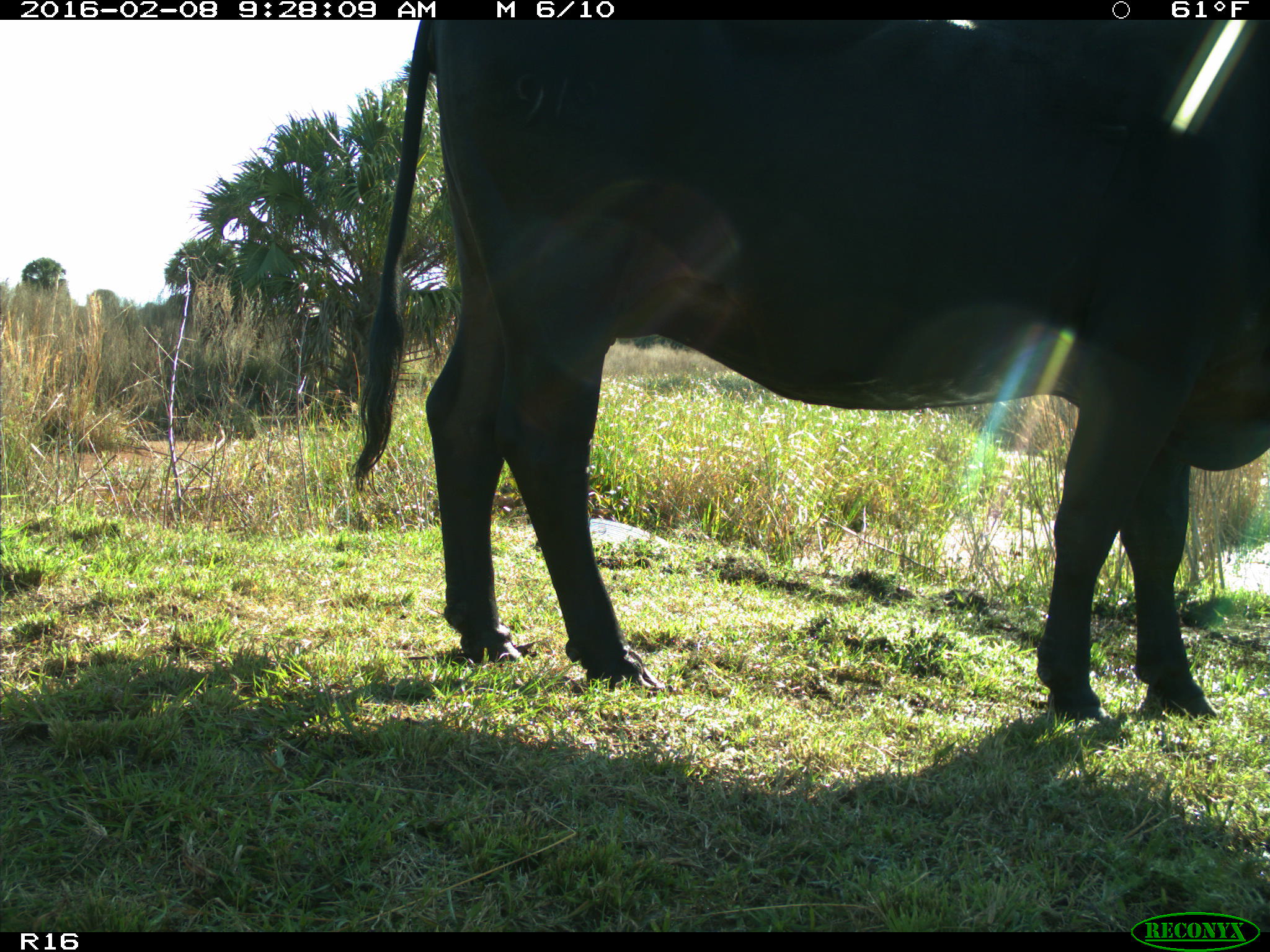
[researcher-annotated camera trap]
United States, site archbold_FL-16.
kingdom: Animalia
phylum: Chordata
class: Mammalia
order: Artiodactyla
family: Bovidae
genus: Bos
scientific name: Bos taurus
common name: domestic cow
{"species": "Bos taurus (domestic cow)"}